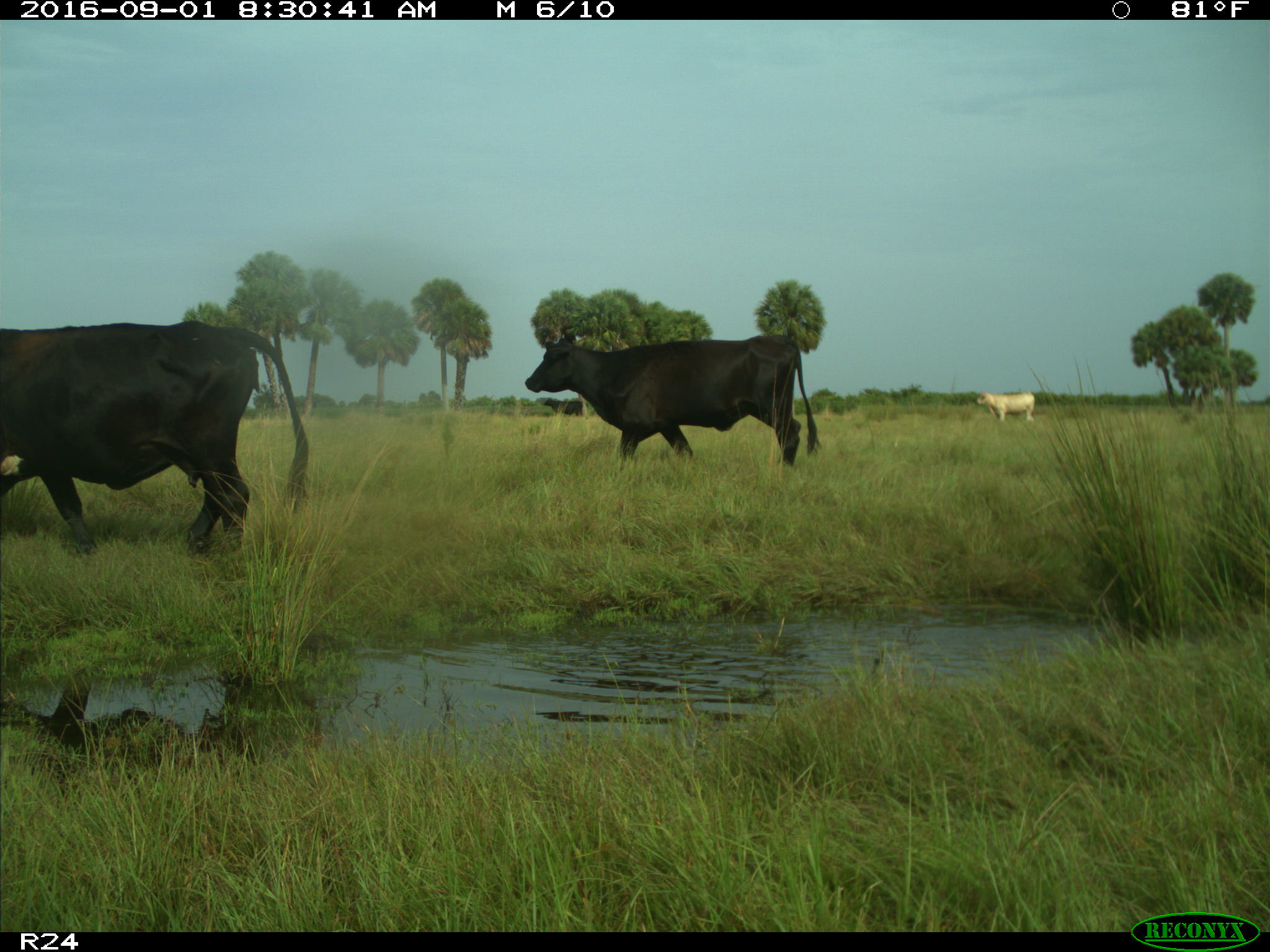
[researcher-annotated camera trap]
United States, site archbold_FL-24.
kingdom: Animalia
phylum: Chordata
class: Mammalia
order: Artiodactyla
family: Bovidae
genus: Bos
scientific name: Bos taurus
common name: domestic cow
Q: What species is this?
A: Bos taurus (domestic cow).